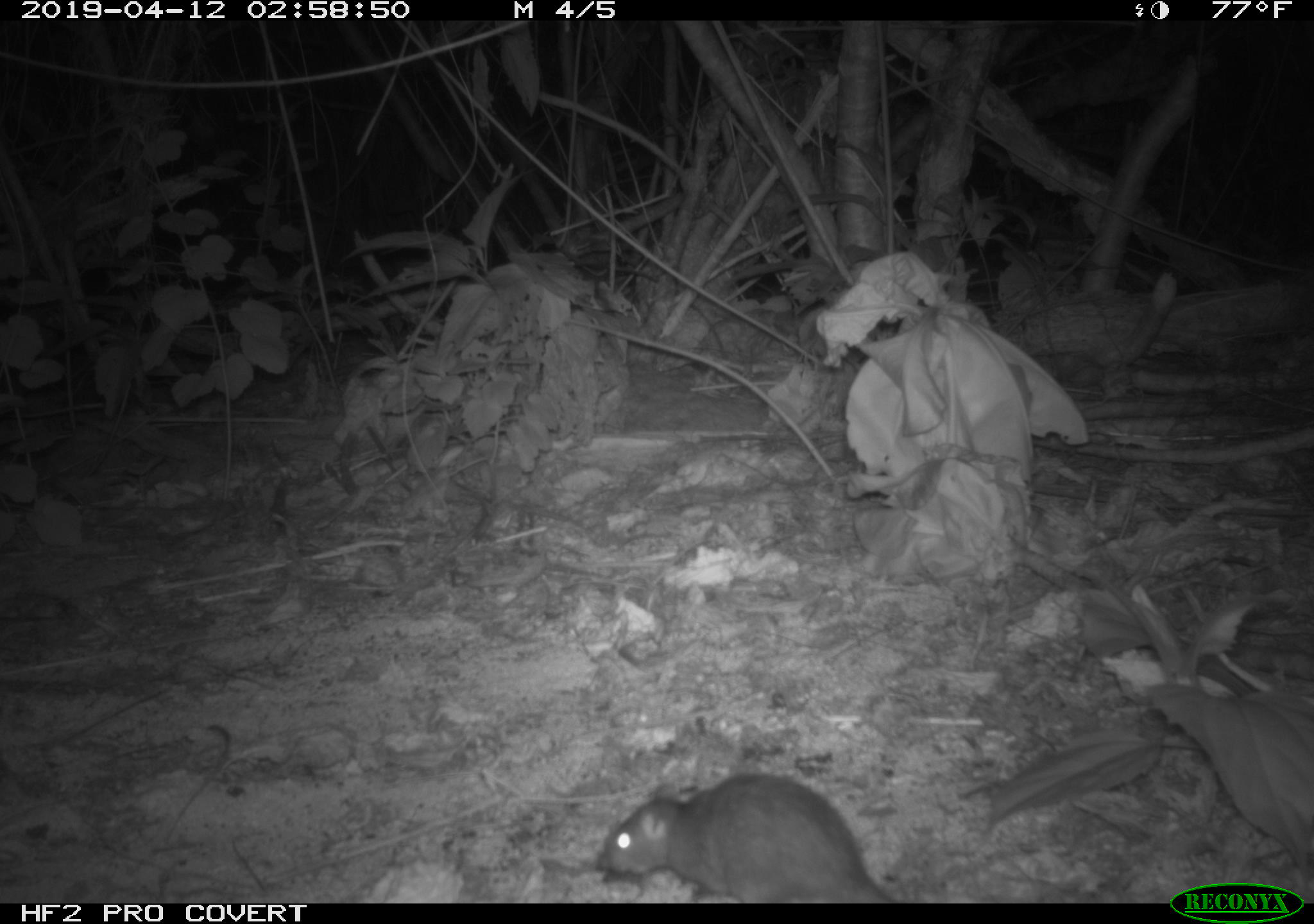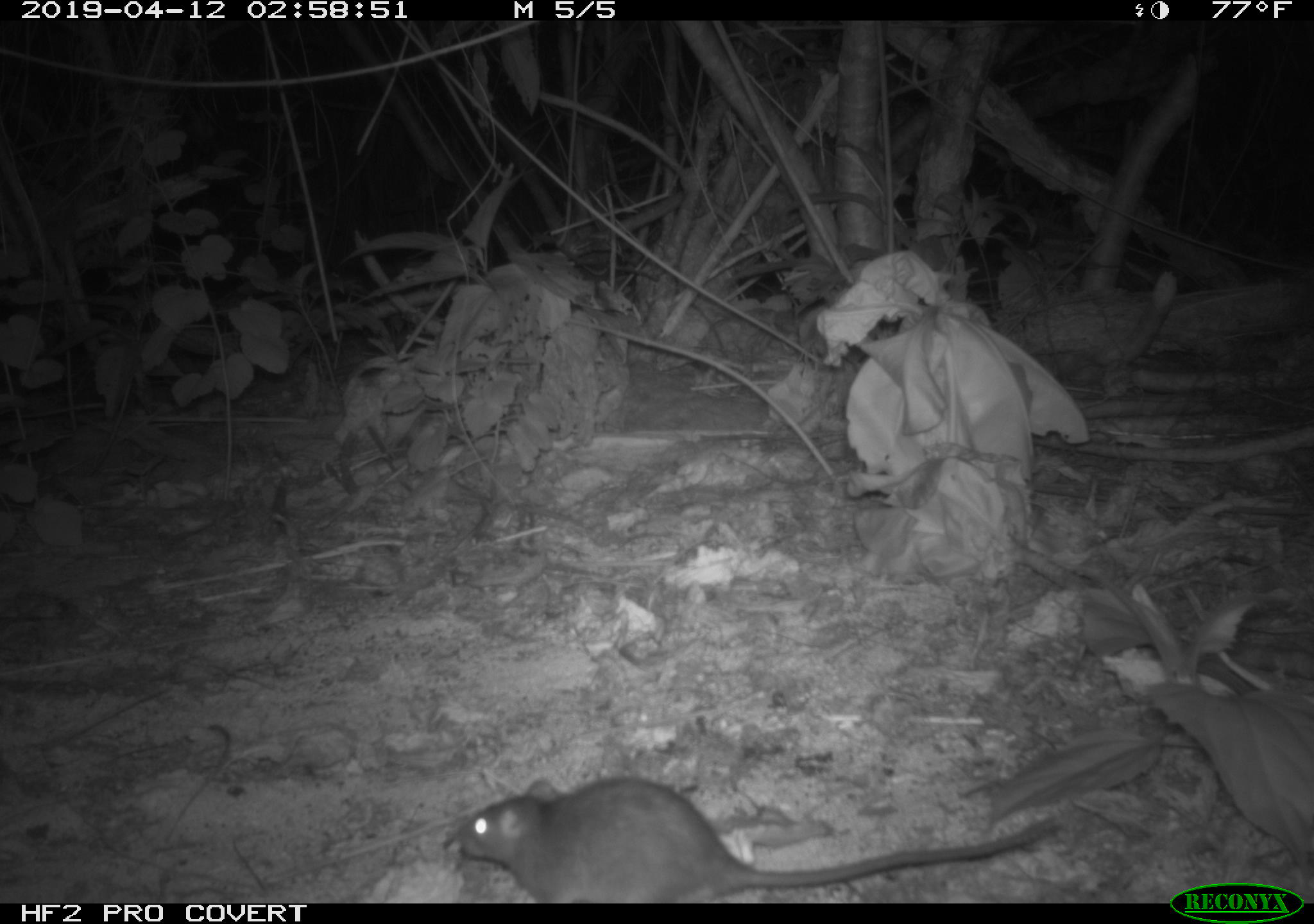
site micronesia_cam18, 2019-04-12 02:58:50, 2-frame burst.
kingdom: Animalia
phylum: Chordata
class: Mammalia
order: Rodentia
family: Muridae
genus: Rattus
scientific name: Rattus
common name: rat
Rat (Rattus).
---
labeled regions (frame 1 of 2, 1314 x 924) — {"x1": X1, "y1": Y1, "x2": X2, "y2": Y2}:
rat: {"x1": 593, "y1": 771, "x2": 903, "y2": 902}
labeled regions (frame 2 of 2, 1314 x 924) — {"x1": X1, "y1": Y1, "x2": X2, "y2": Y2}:
rat: {"x1": 442, "y1": 774, "x2": 1072, "y2": 900}